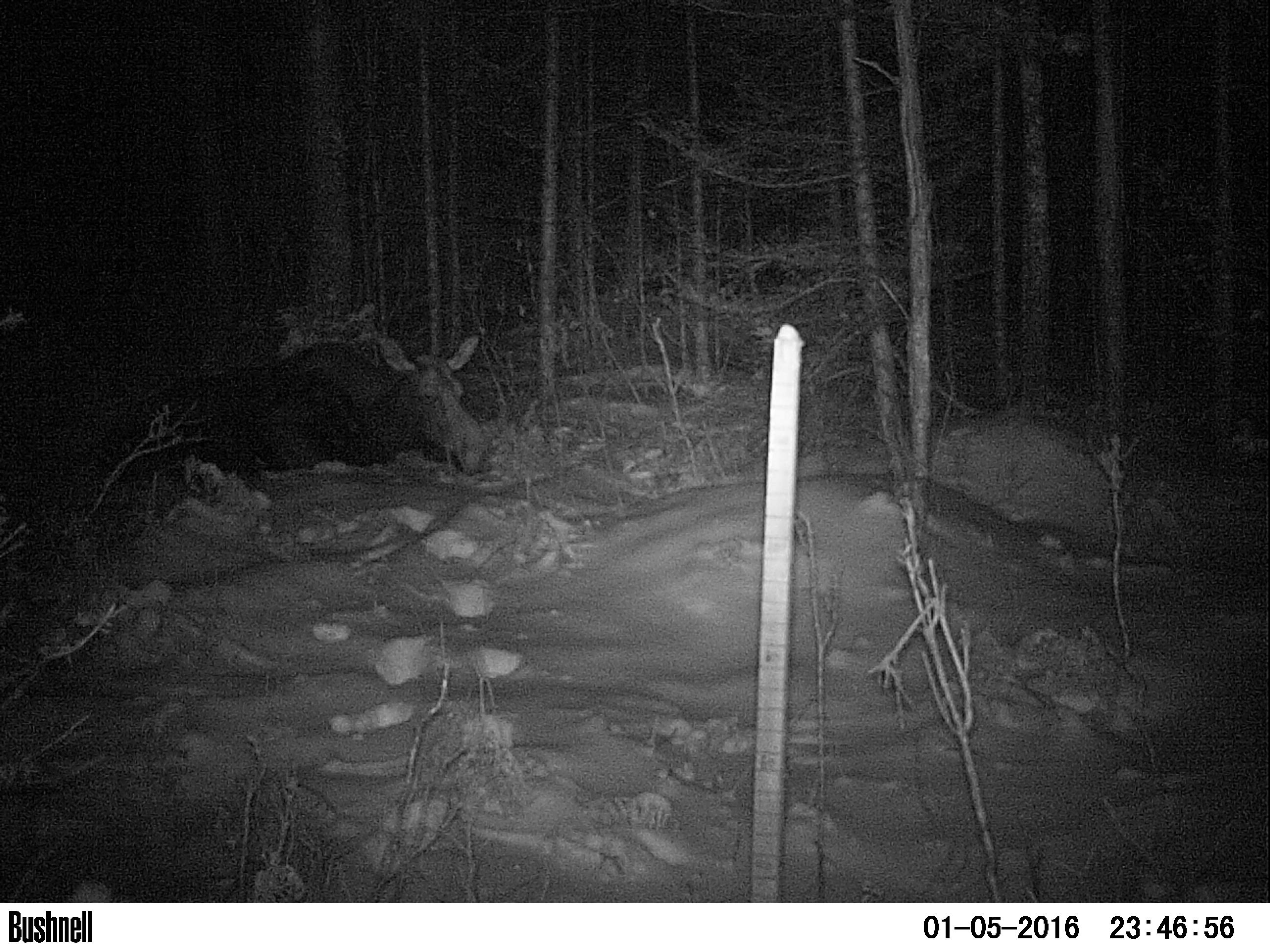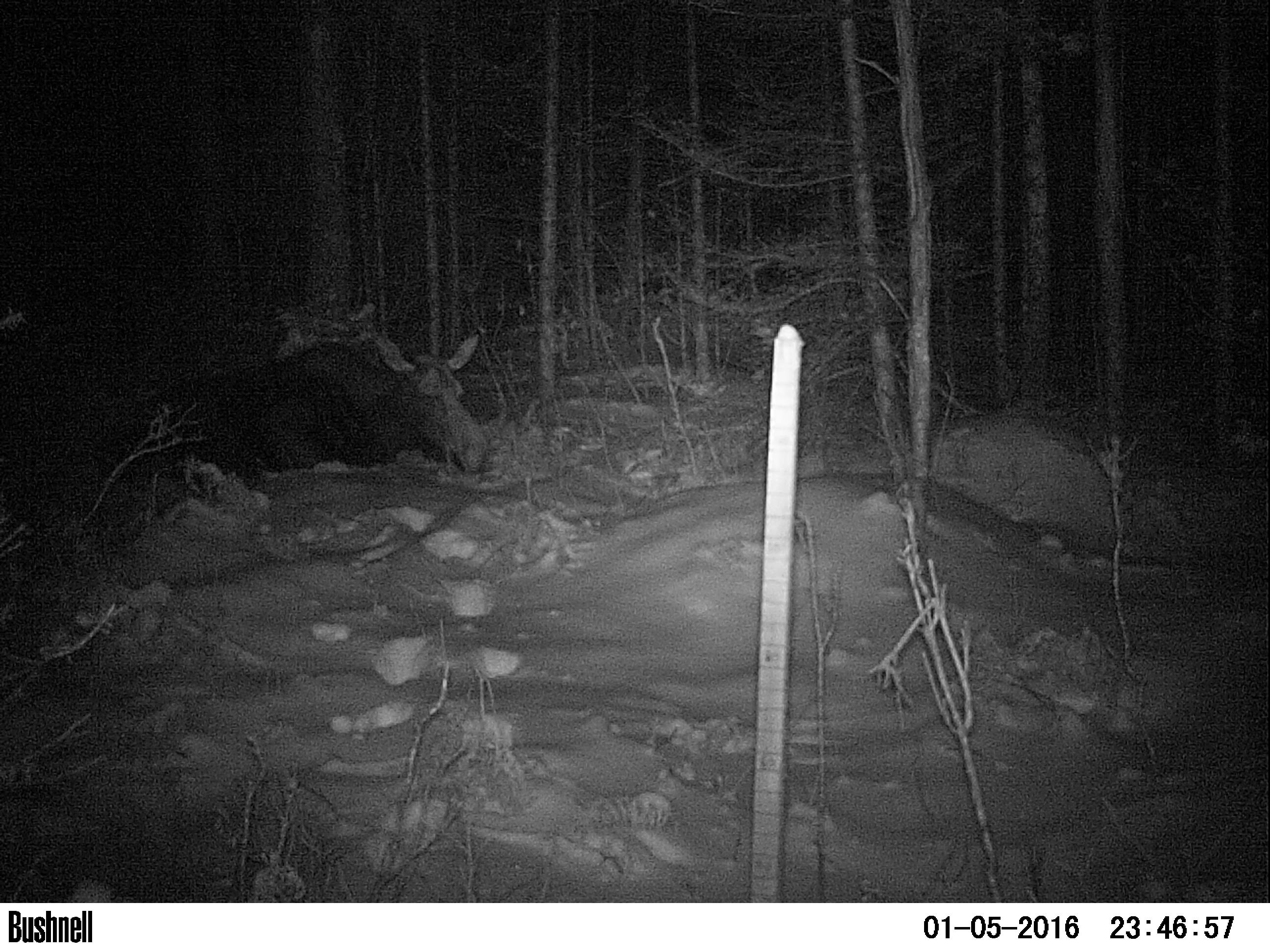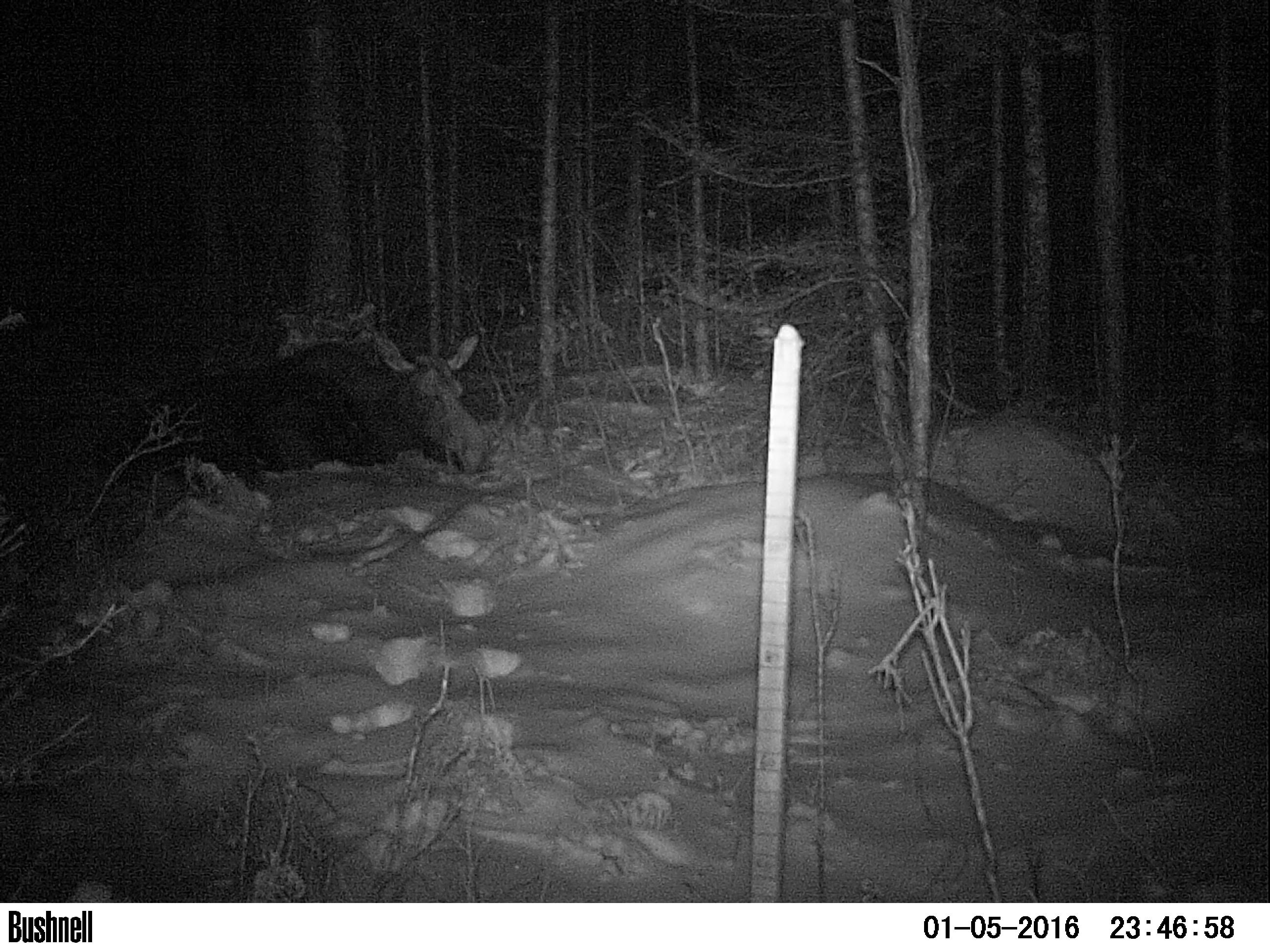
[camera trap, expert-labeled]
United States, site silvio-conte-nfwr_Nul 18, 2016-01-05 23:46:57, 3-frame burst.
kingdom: Animalia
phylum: Chordata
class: Mammalia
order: Artiodactyla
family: Cervidae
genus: Alces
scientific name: Alces alces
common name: moose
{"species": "moose (Alces alces)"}